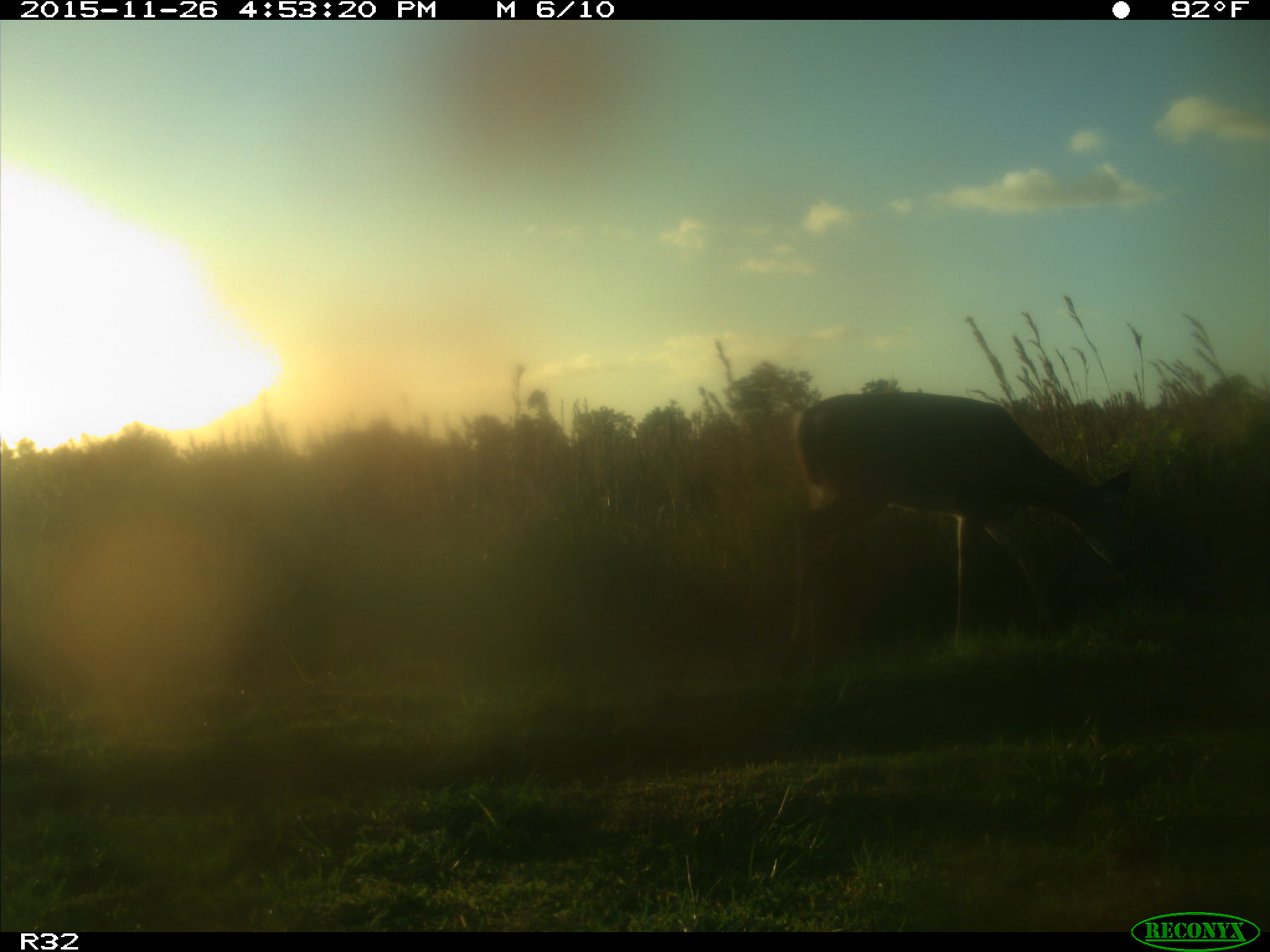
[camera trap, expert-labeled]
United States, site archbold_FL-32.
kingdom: Animalia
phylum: Chordata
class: Mammalia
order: Artiodactyla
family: Cervidae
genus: Odocoileus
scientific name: Odocoileus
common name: deer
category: unidentified deer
Unidentified deer (deer) (Odocoileus).